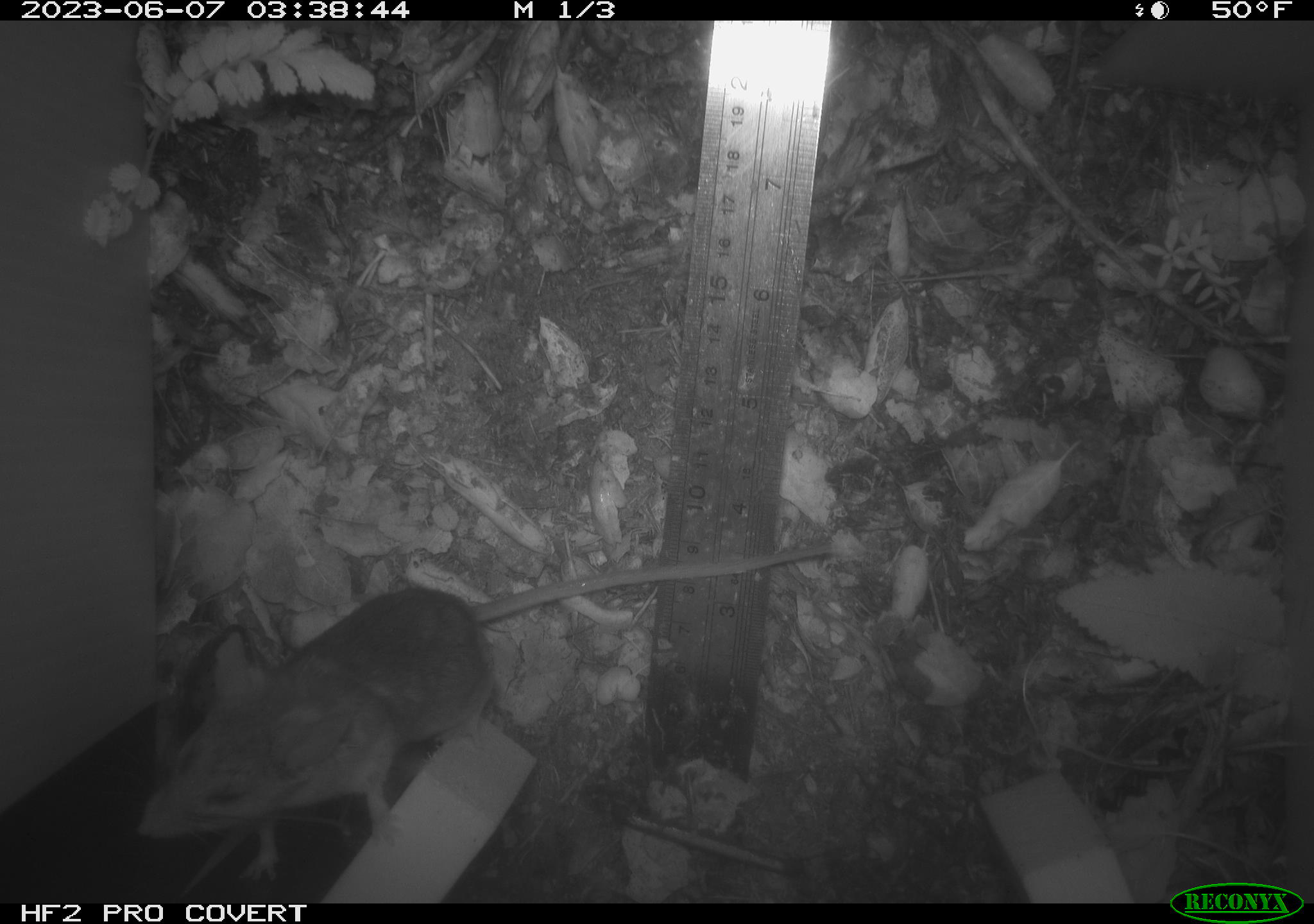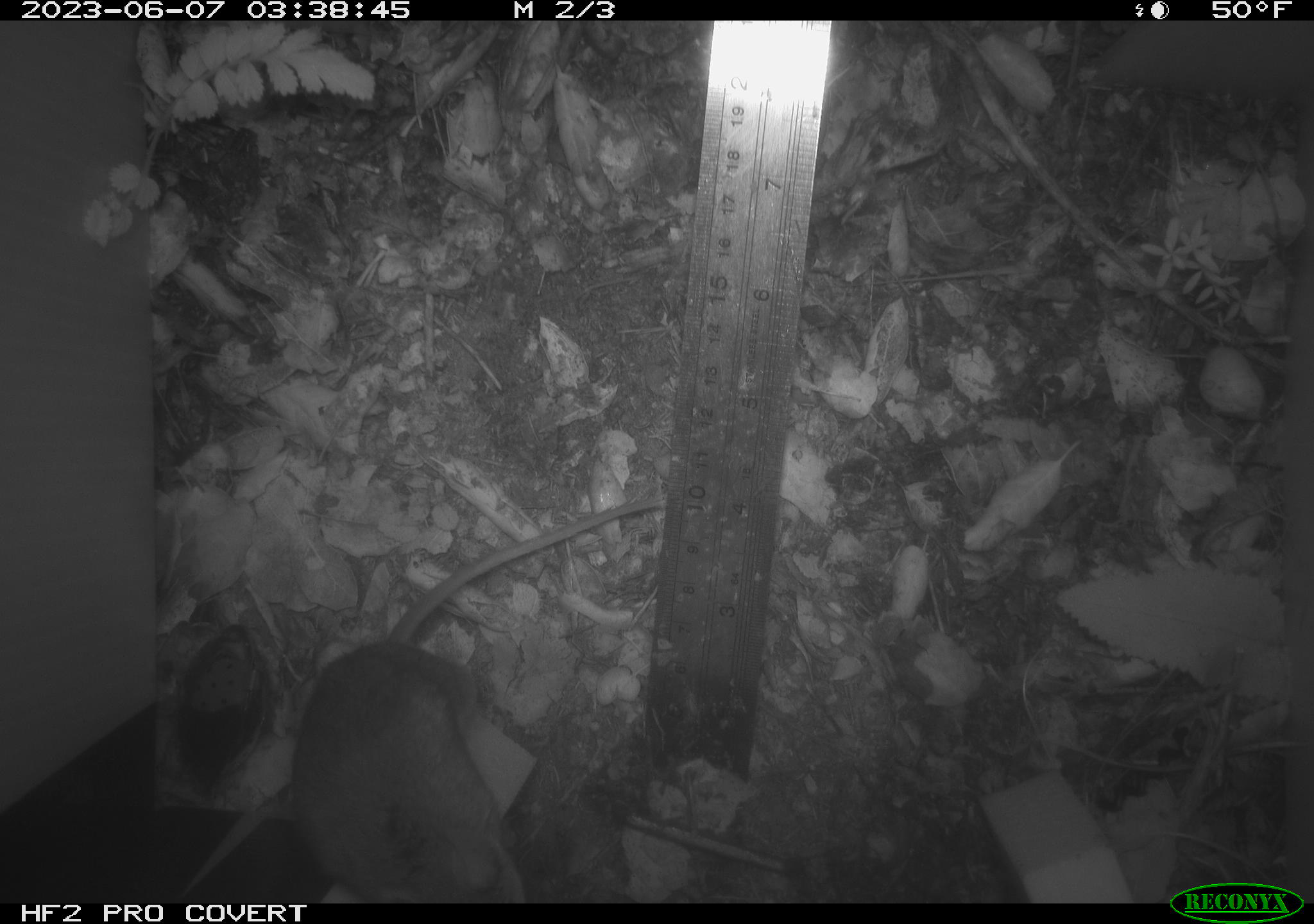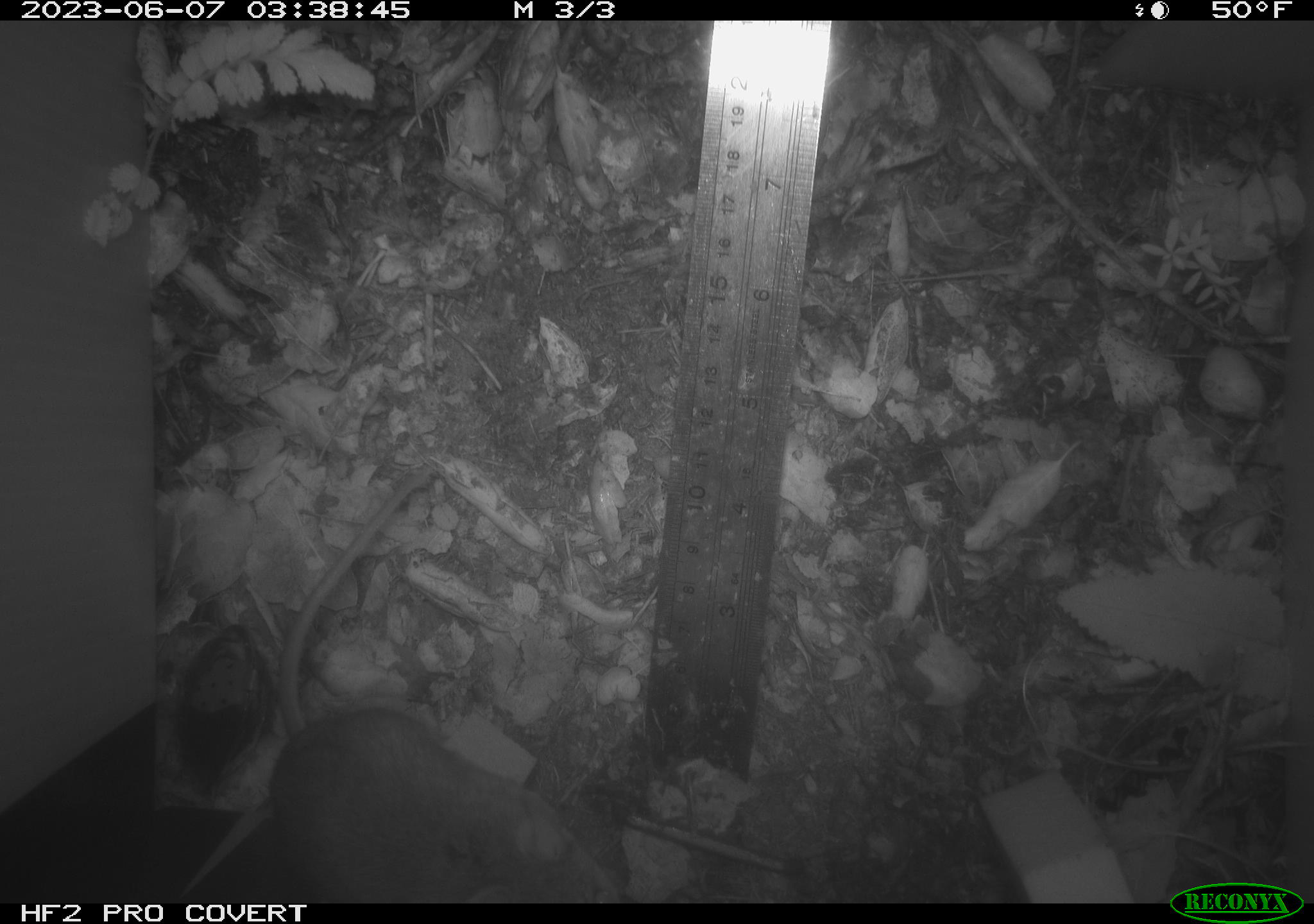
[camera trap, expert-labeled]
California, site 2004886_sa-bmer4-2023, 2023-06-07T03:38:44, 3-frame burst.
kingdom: Animalia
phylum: Chordata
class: Mammalia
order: Rodentia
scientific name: Rodentia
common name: mouse species